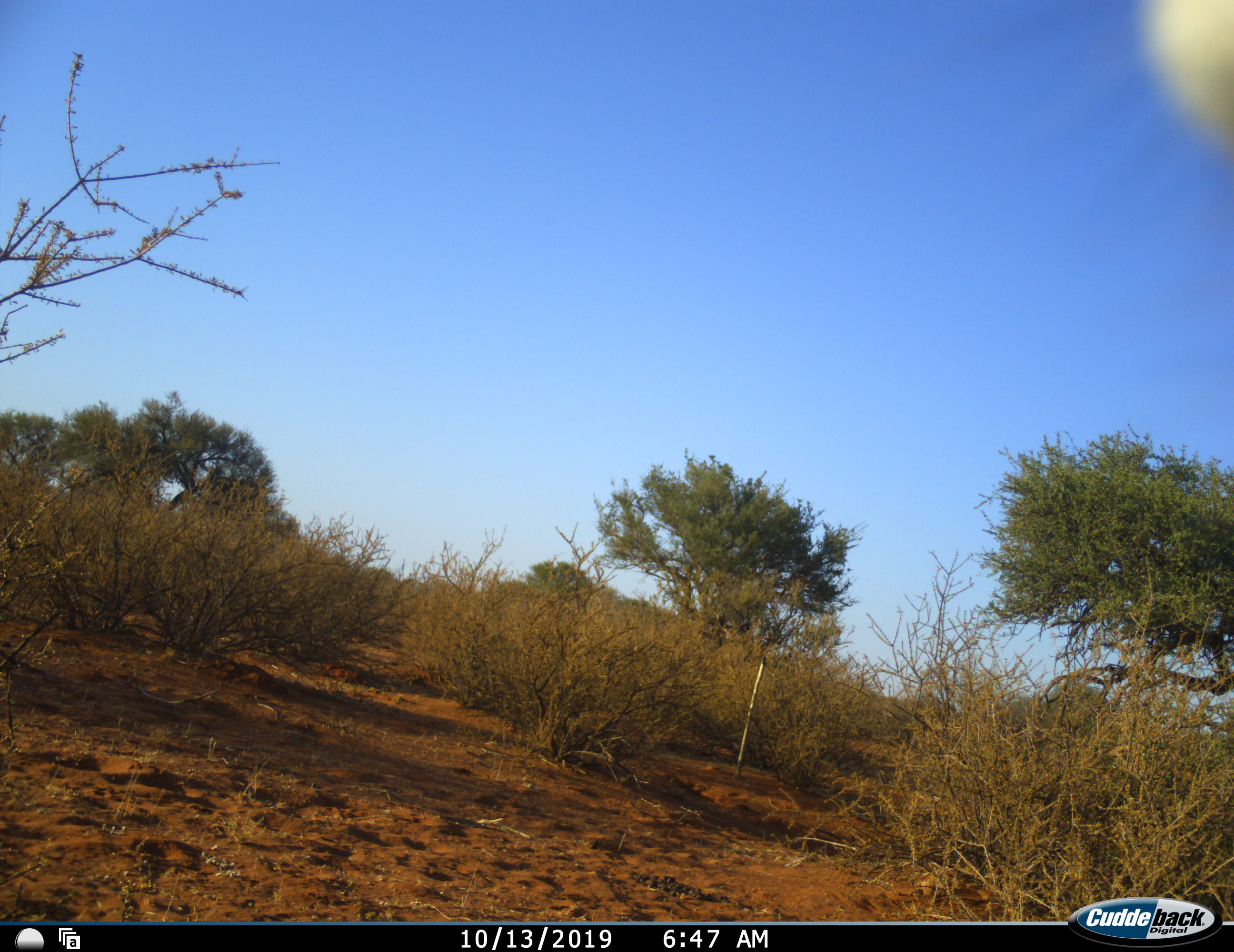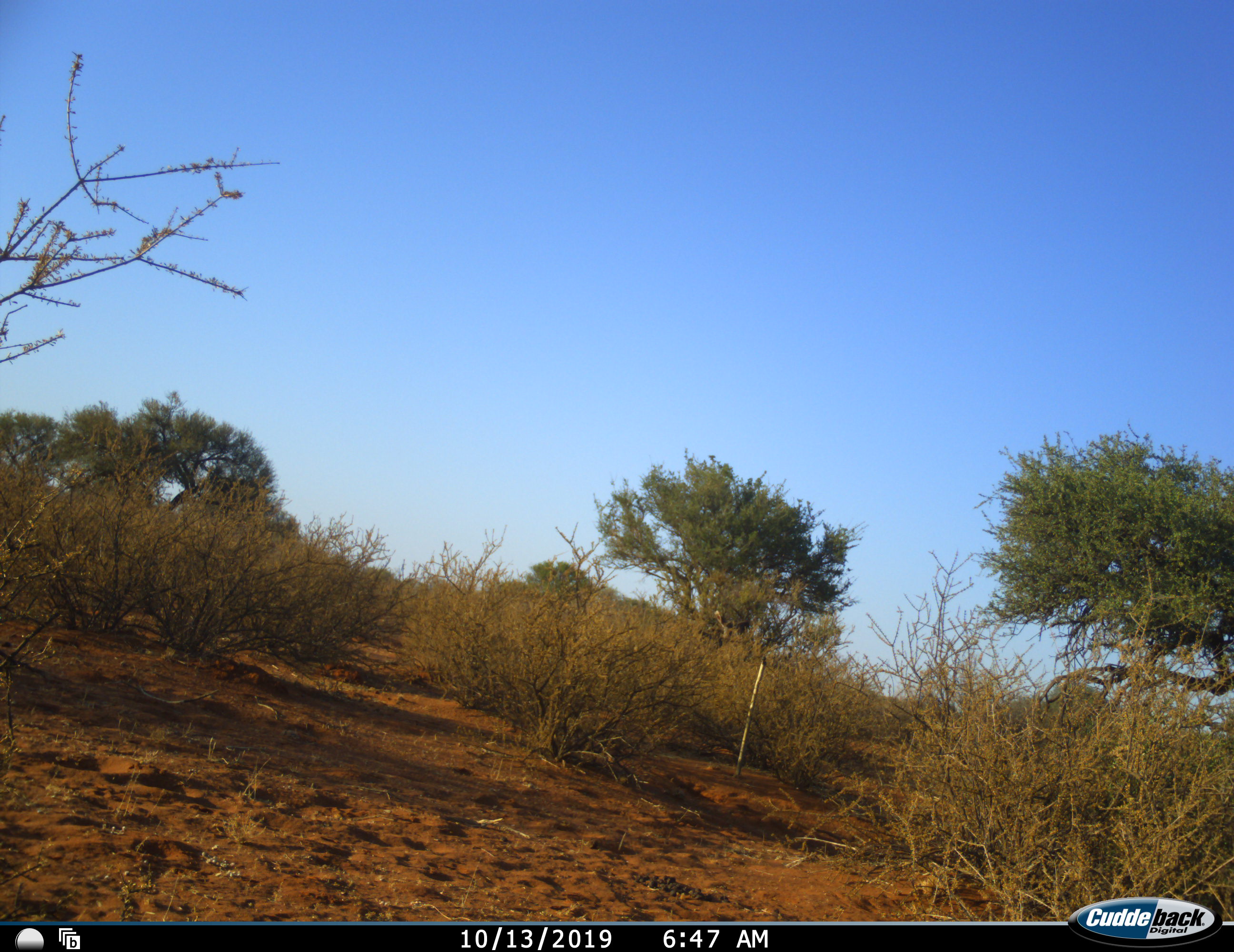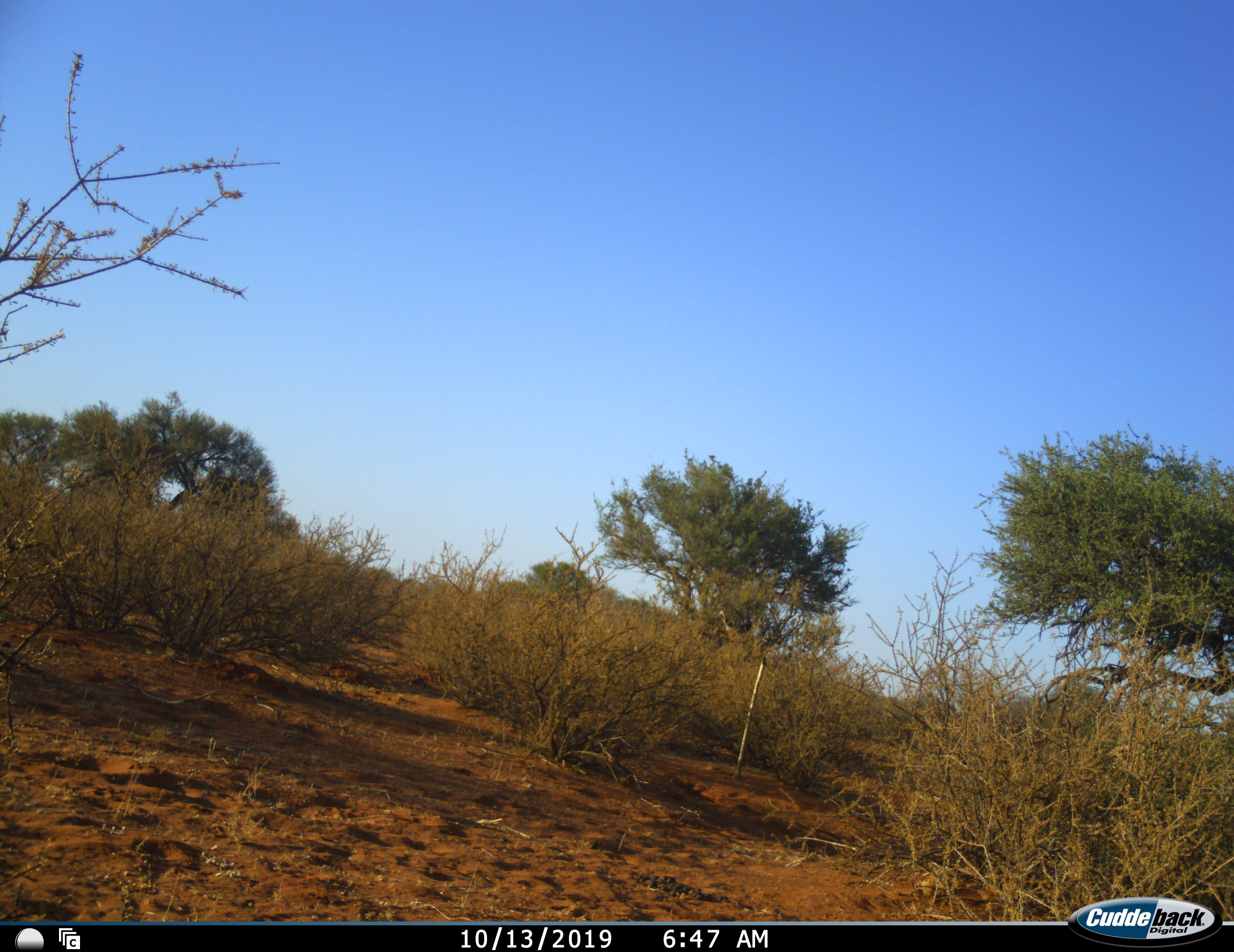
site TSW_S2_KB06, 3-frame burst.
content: unidentified animal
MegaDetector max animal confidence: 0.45